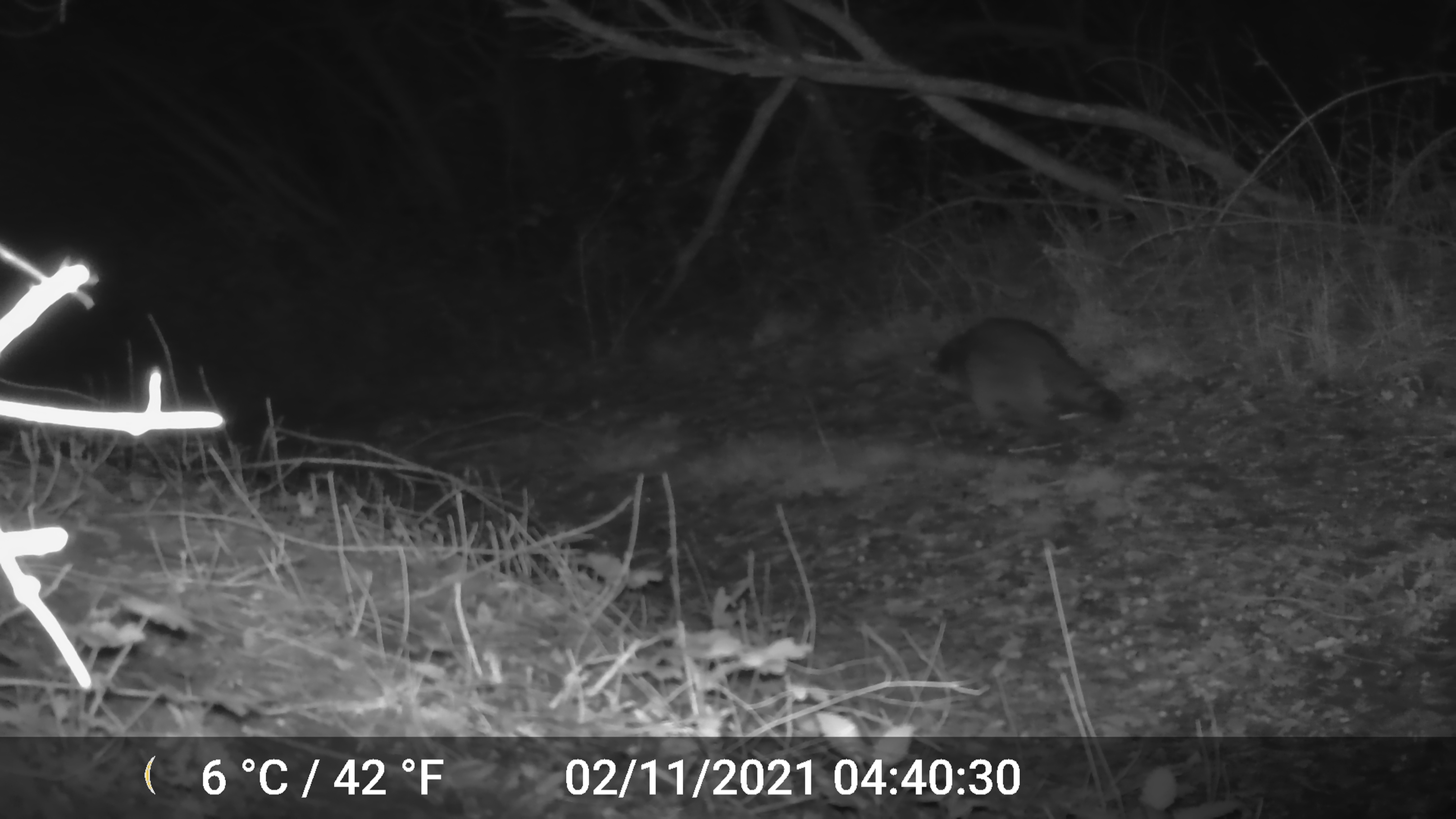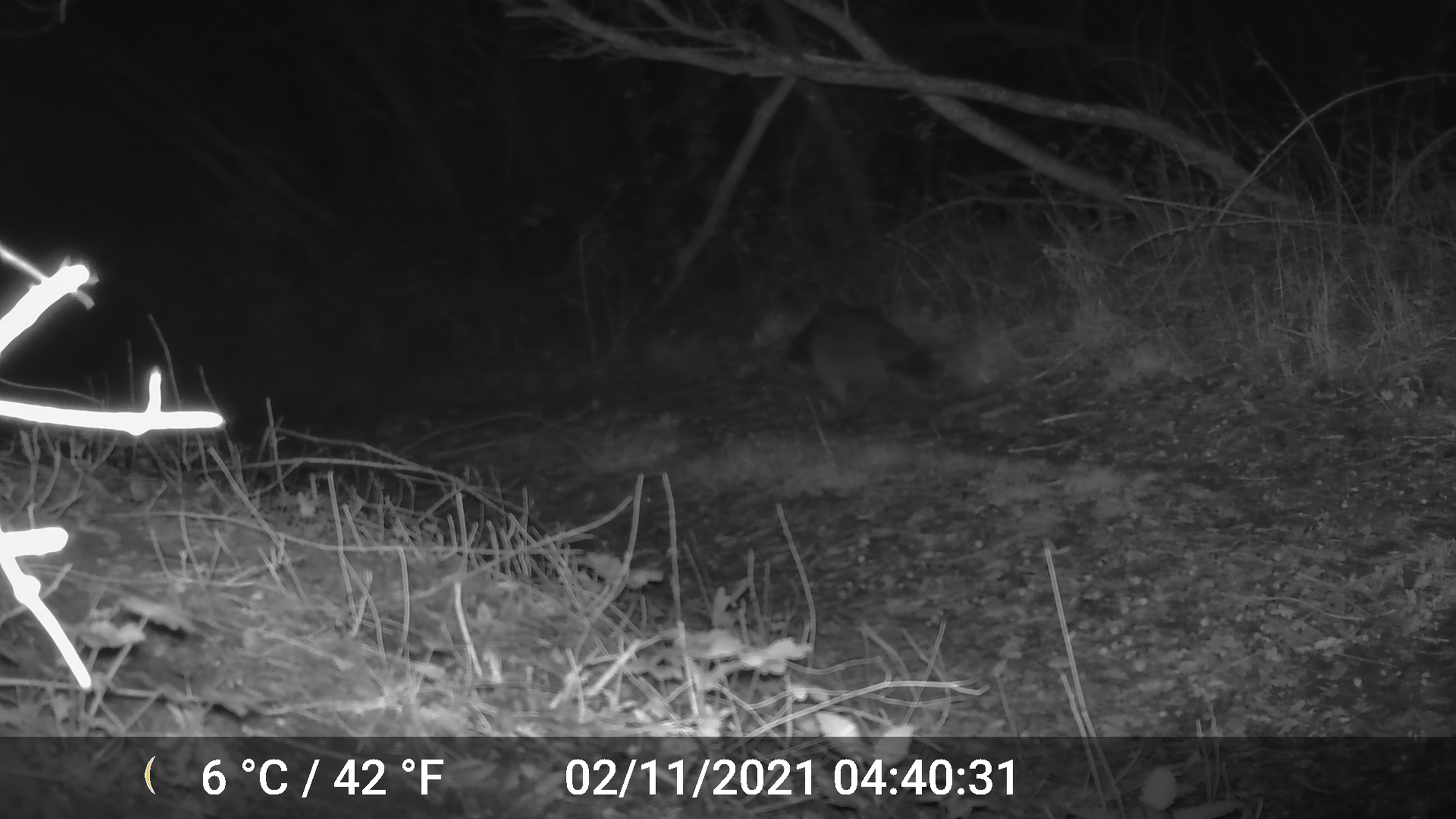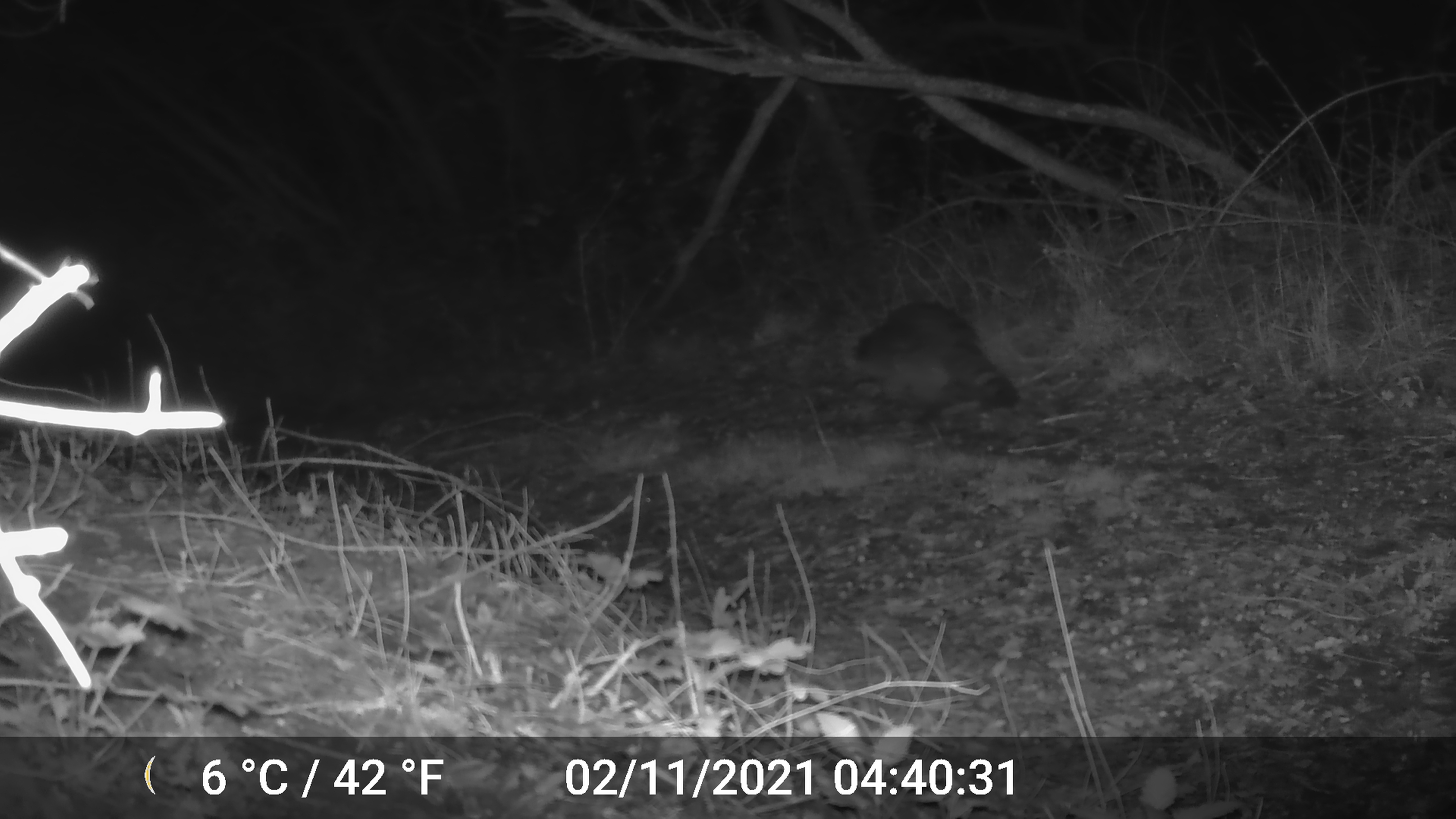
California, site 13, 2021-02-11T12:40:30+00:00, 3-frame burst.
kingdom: Animalia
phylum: Chordata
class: Mammalia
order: Carnivora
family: Procyonidae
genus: Procyon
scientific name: Procyon lotor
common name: raccoon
Raccoon (Procyon lotor).